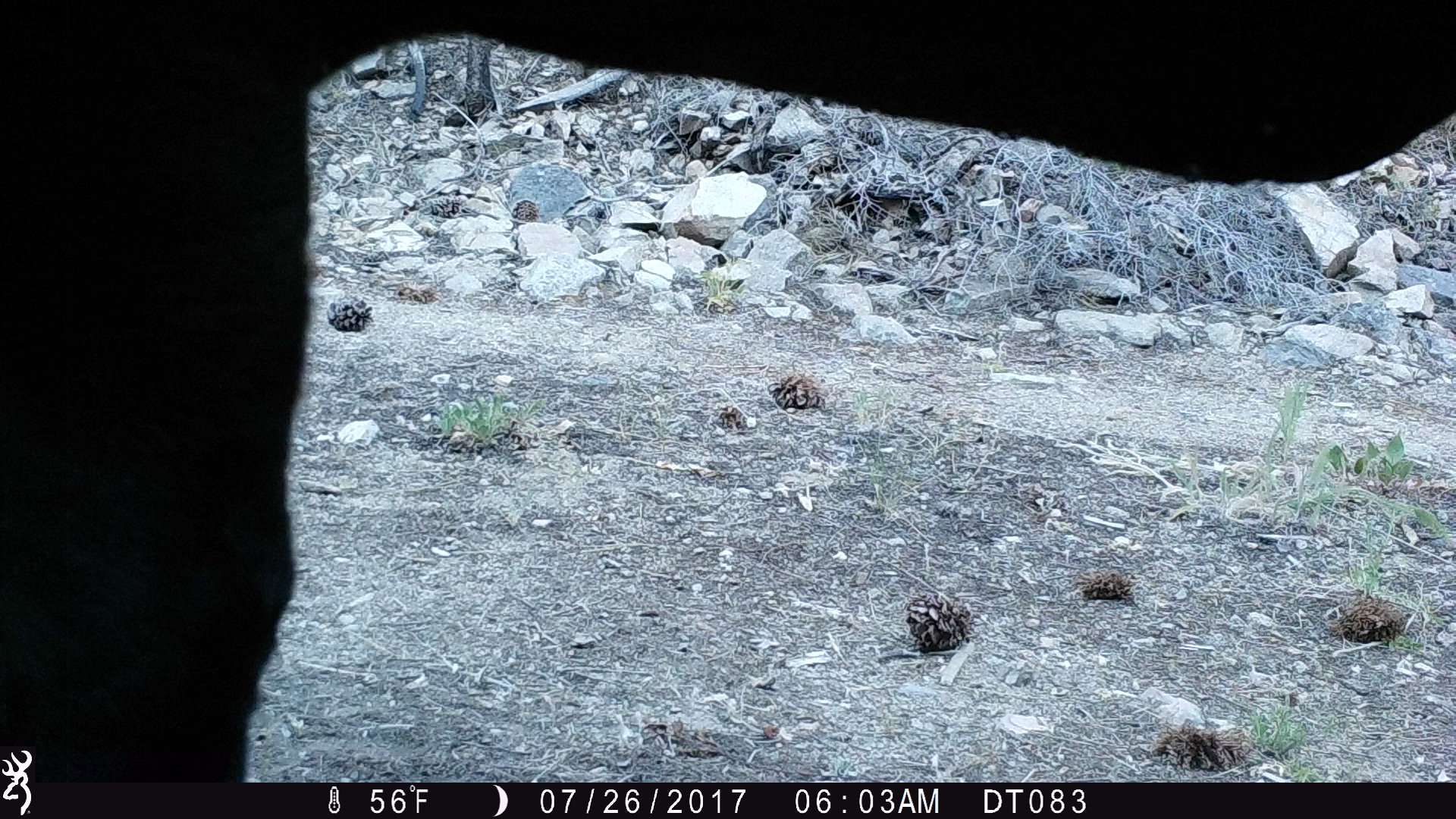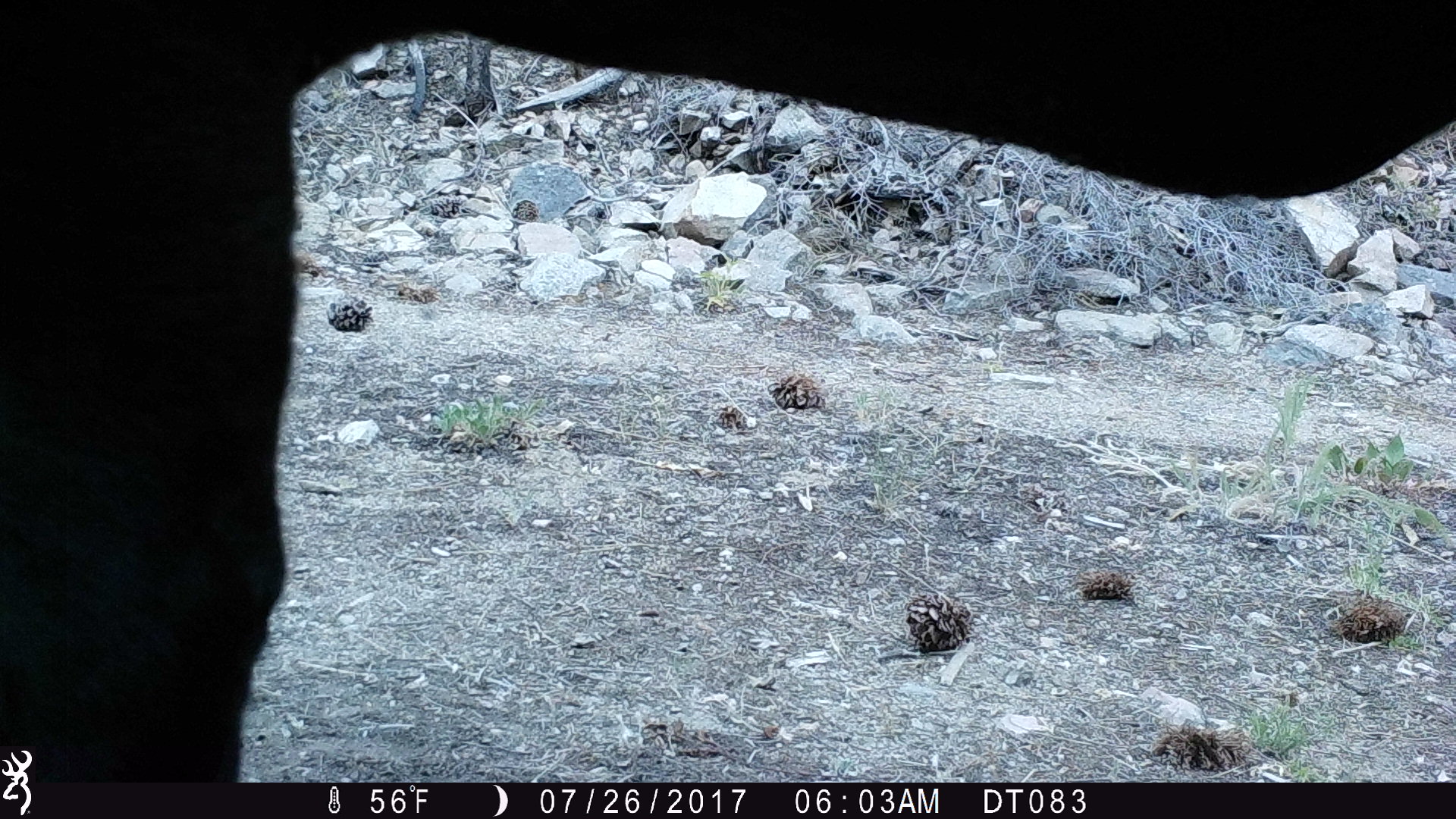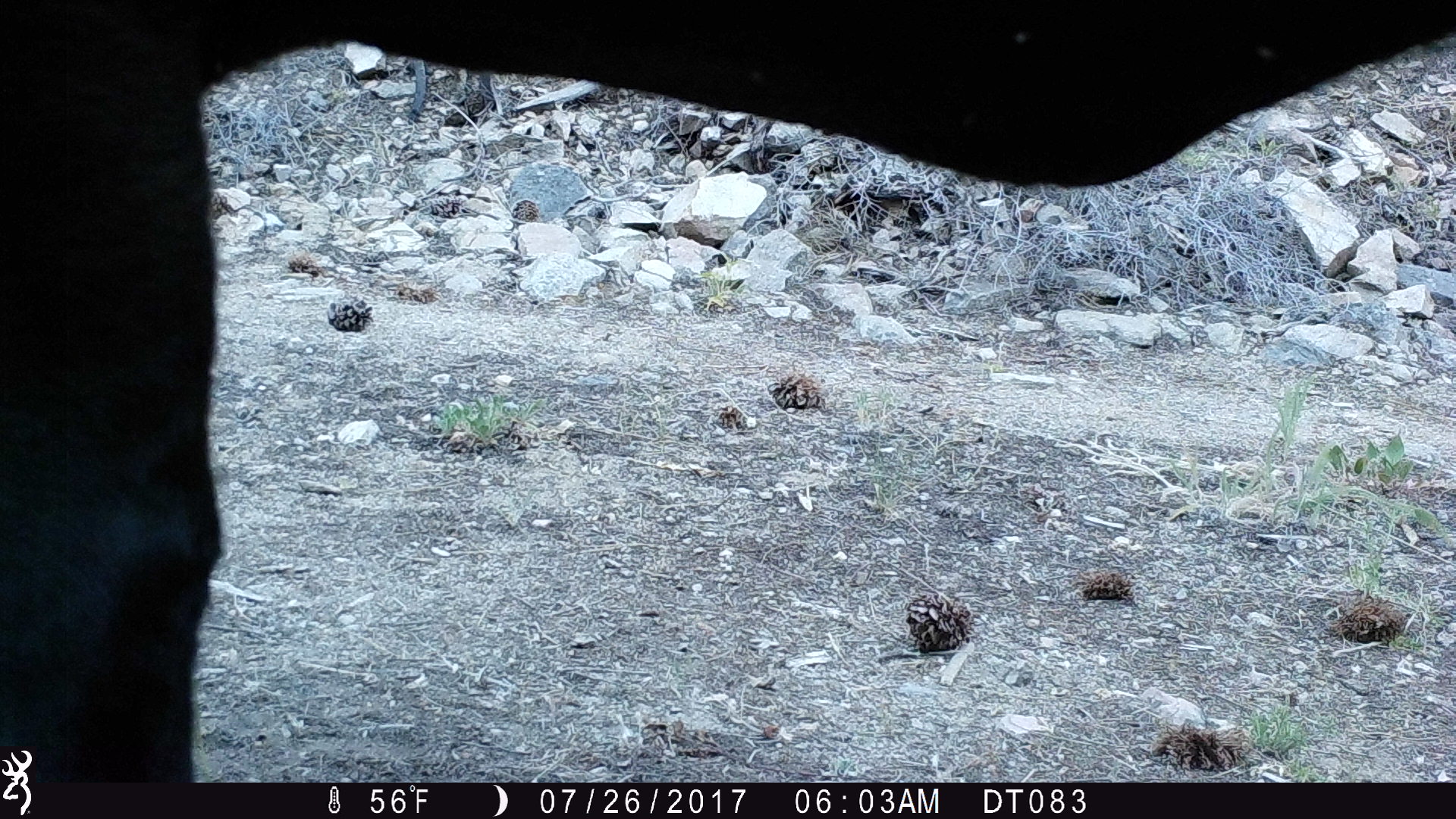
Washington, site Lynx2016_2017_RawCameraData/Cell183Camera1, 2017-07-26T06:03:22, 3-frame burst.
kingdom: Animalia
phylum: Chordata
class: Mammalia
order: Artiodactyla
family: Bovidae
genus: Bos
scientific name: Bos taurus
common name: domestic cattle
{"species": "domestic cattle (Bos taurus)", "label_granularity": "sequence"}